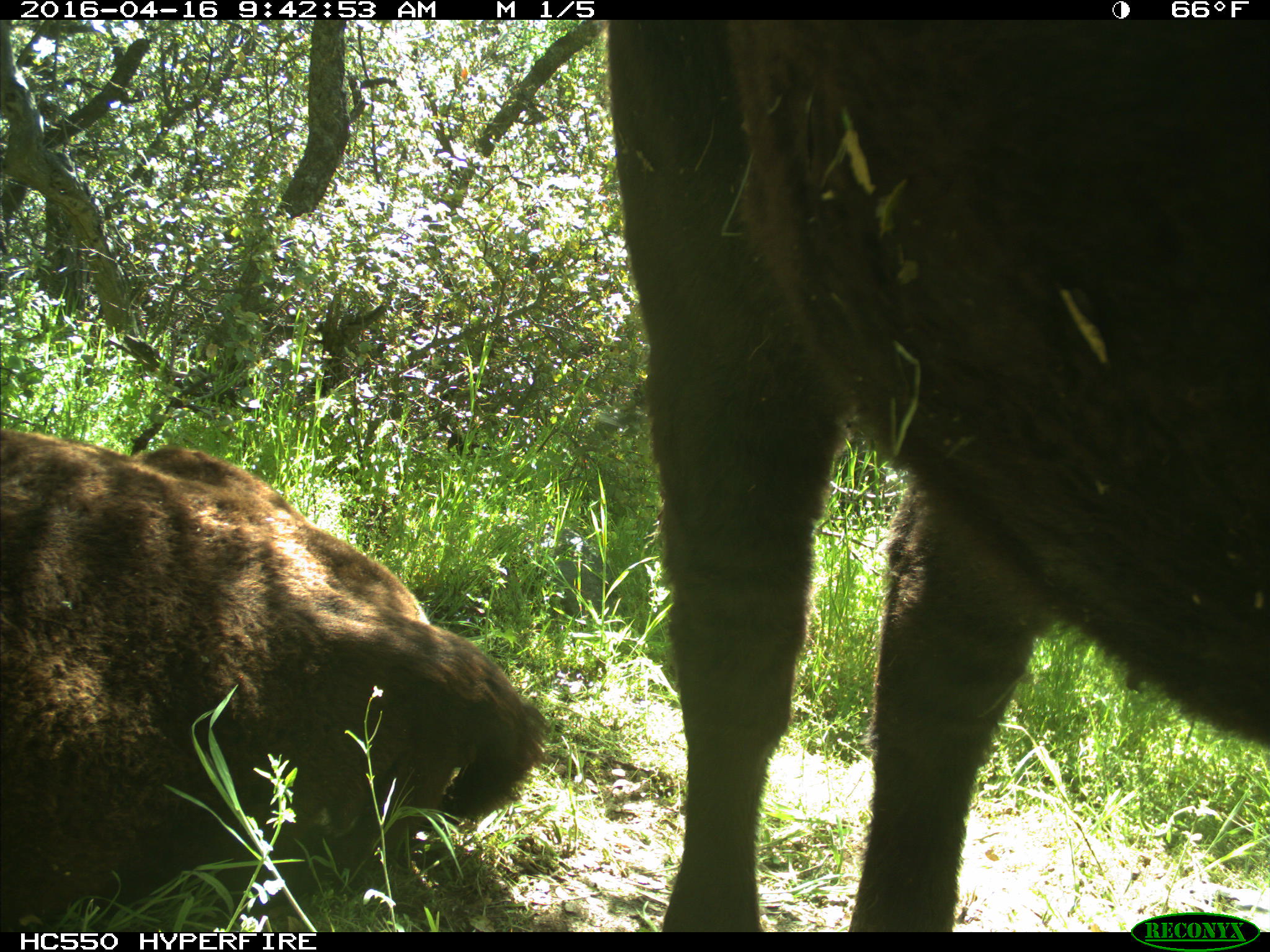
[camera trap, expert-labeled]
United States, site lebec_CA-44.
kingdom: Animalia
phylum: Chordata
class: Mammalia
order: Artiodactyla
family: Bovidae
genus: Bos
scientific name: Bos taurus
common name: domestic cow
Bos taurus (domestic cow).